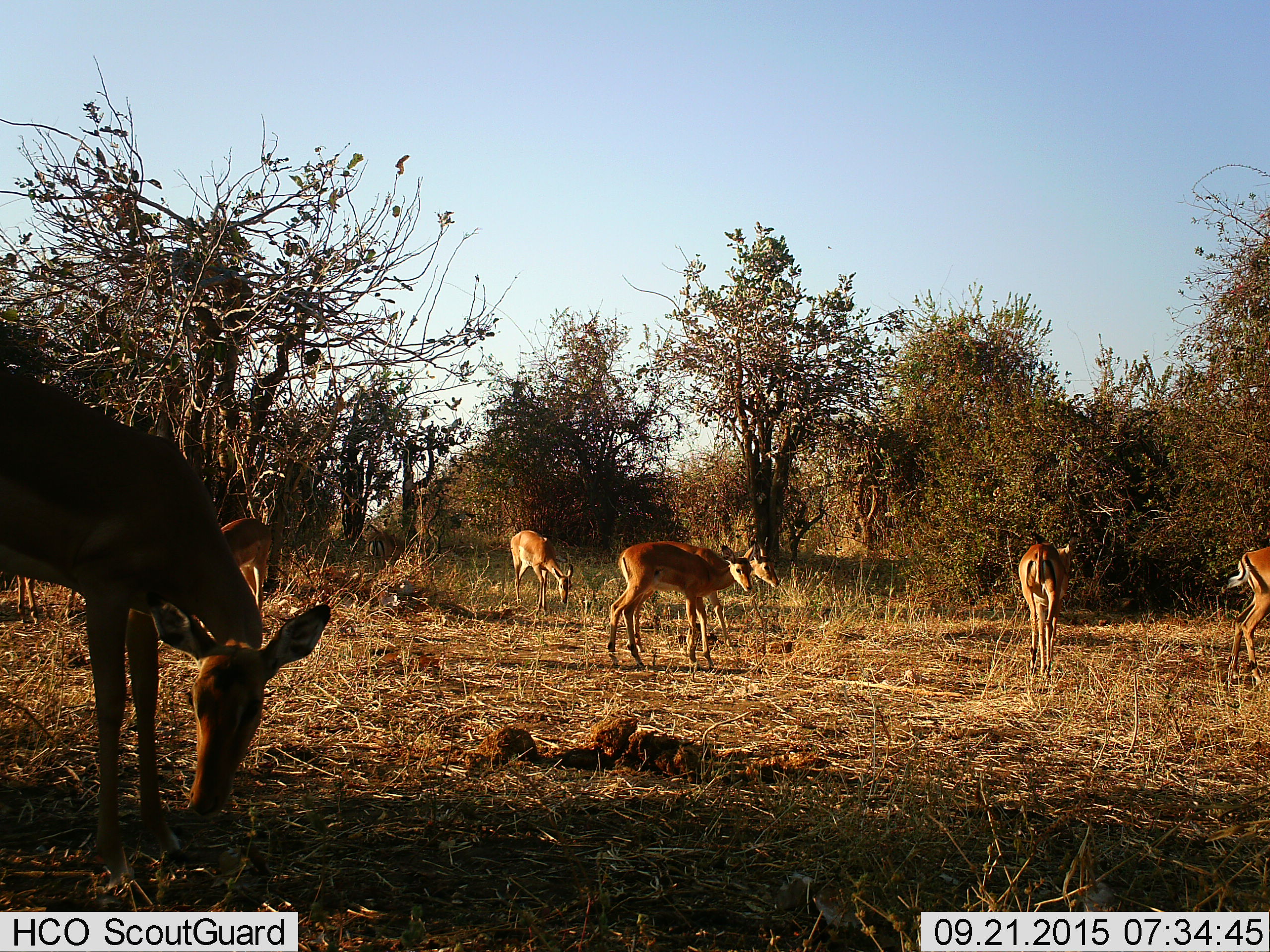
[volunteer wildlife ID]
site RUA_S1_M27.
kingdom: Animalia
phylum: Chordata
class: Mammalia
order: Artiodactyla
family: Bovidae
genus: Aepyceros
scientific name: Aepyceros melampus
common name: impala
Impala (Aepyceros melampus), count 7. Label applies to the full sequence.